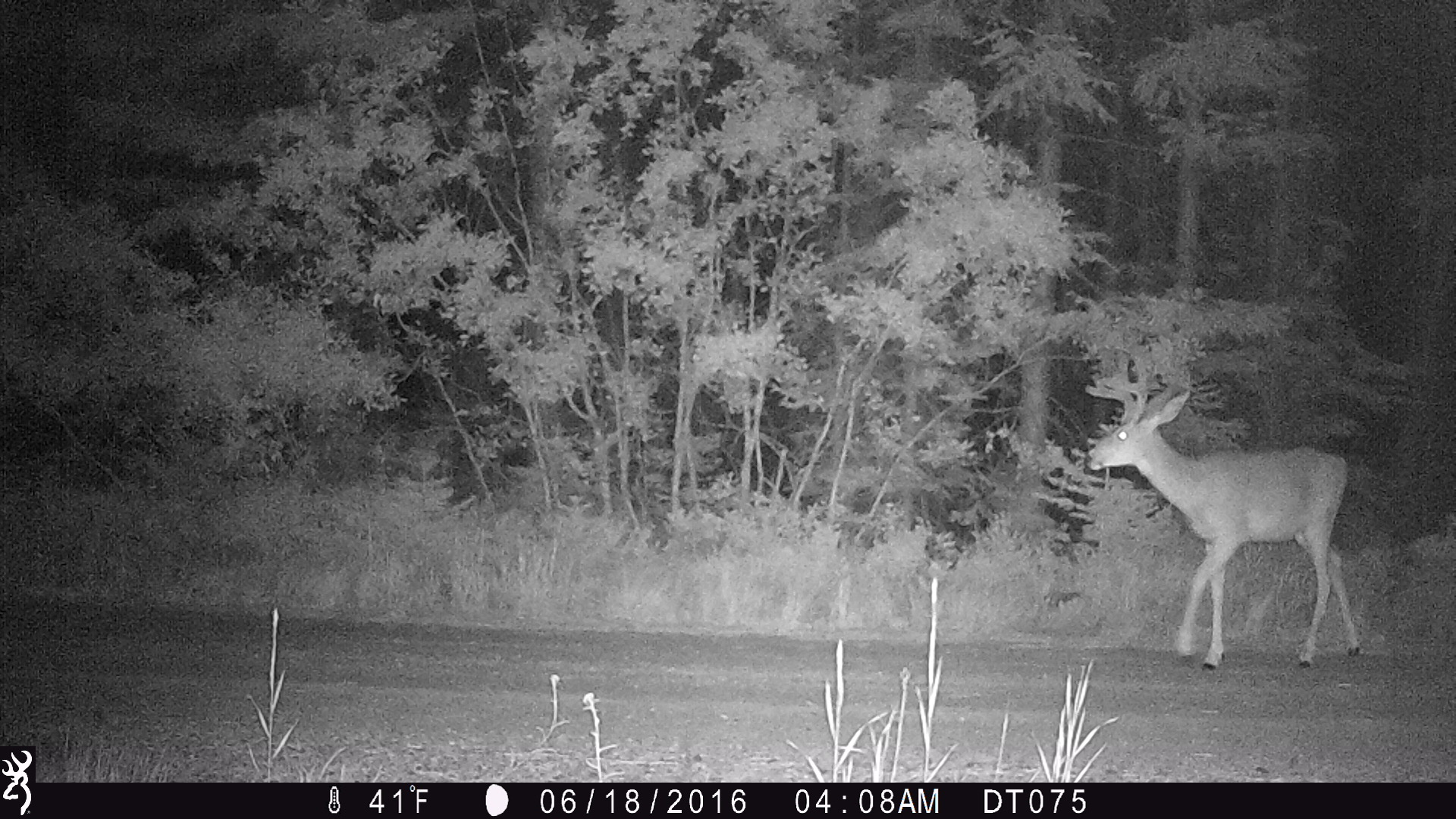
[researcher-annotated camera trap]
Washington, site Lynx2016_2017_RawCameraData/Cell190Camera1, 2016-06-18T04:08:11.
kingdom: Animalia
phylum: Chordata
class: Mammalia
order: Artiodactyla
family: Cervidae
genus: Odocoileus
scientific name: Odocoileus hemionus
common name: mule deer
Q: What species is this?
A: Odocoileus hemionus (mule deer).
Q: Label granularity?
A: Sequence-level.